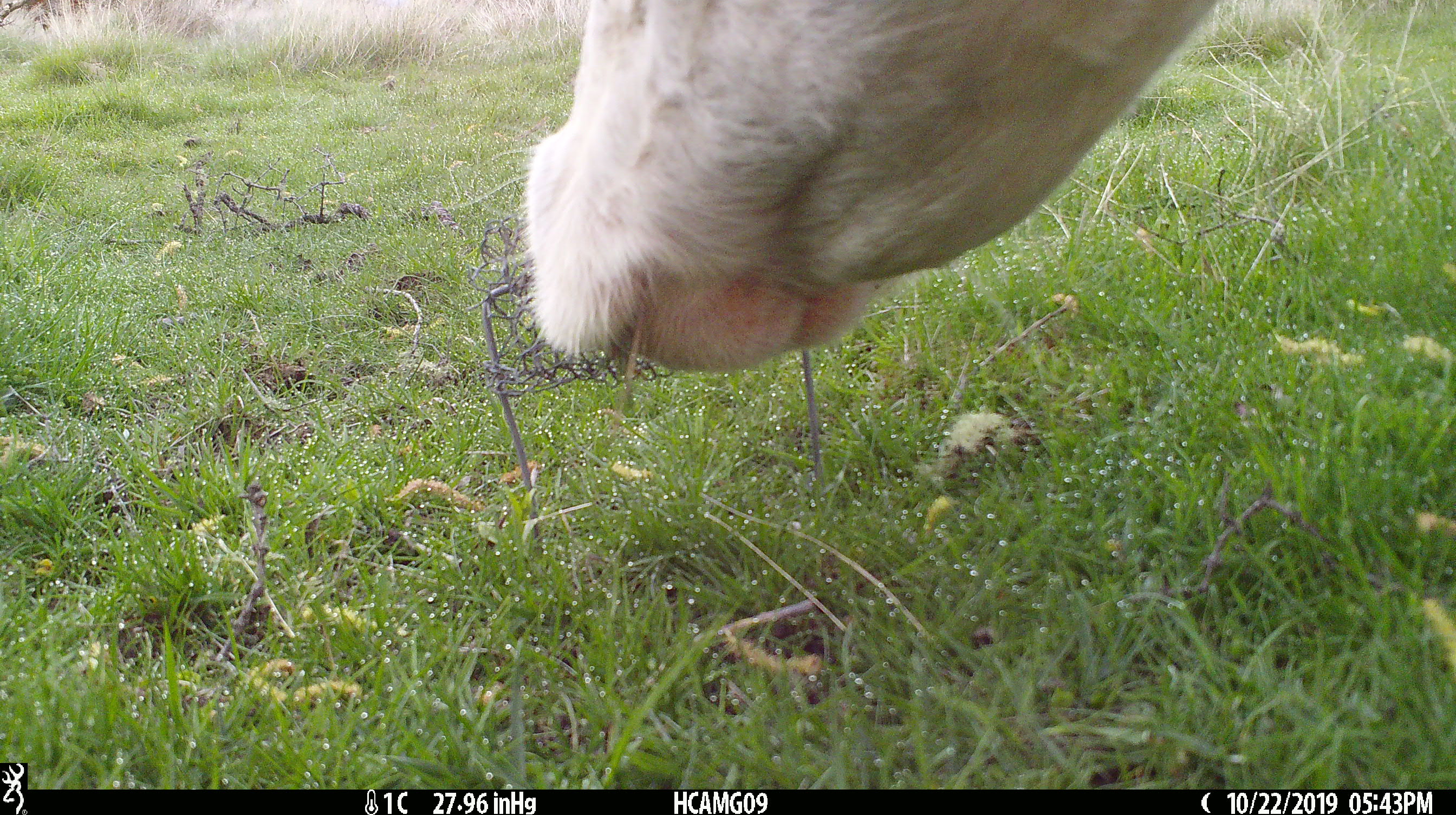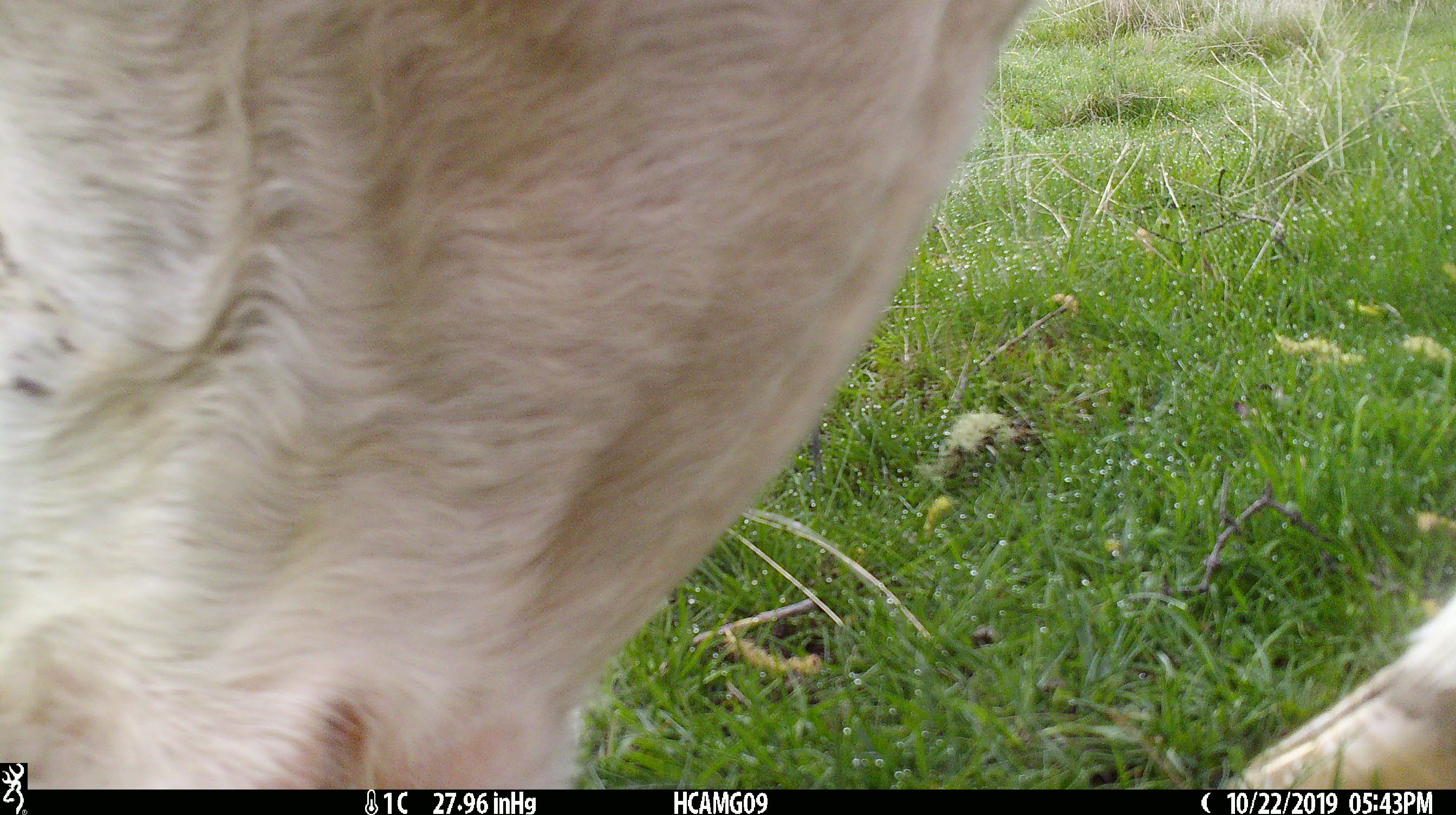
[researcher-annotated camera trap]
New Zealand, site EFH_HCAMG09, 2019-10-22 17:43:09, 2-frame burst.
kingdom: Animalia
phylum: Chordata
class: Mammalia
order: Artiodactyla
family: Bovidae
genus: Bos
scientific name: Bos taurus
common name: domestic cow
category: cow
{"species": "cow (domestic cow) (Bos taurus)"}